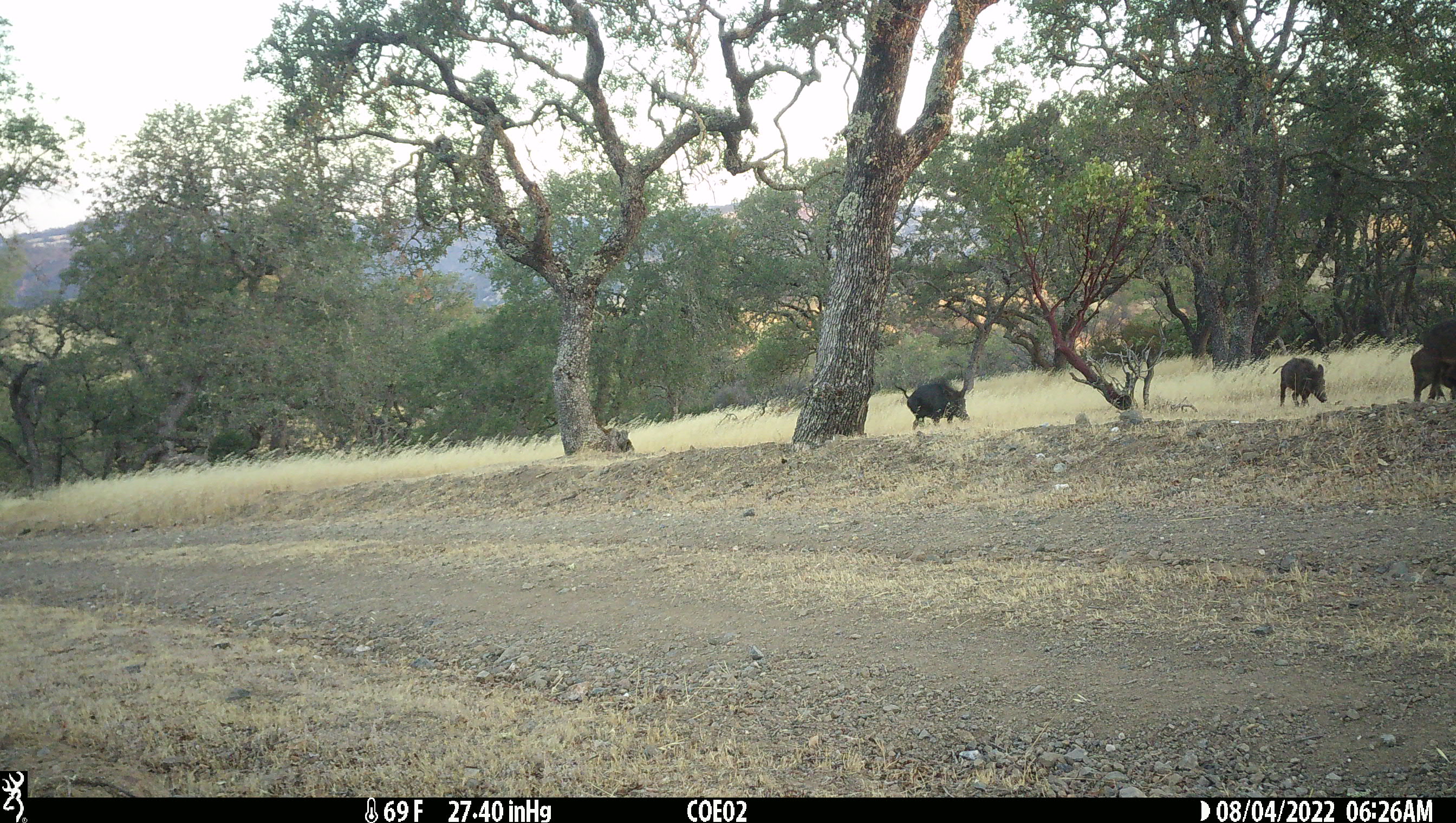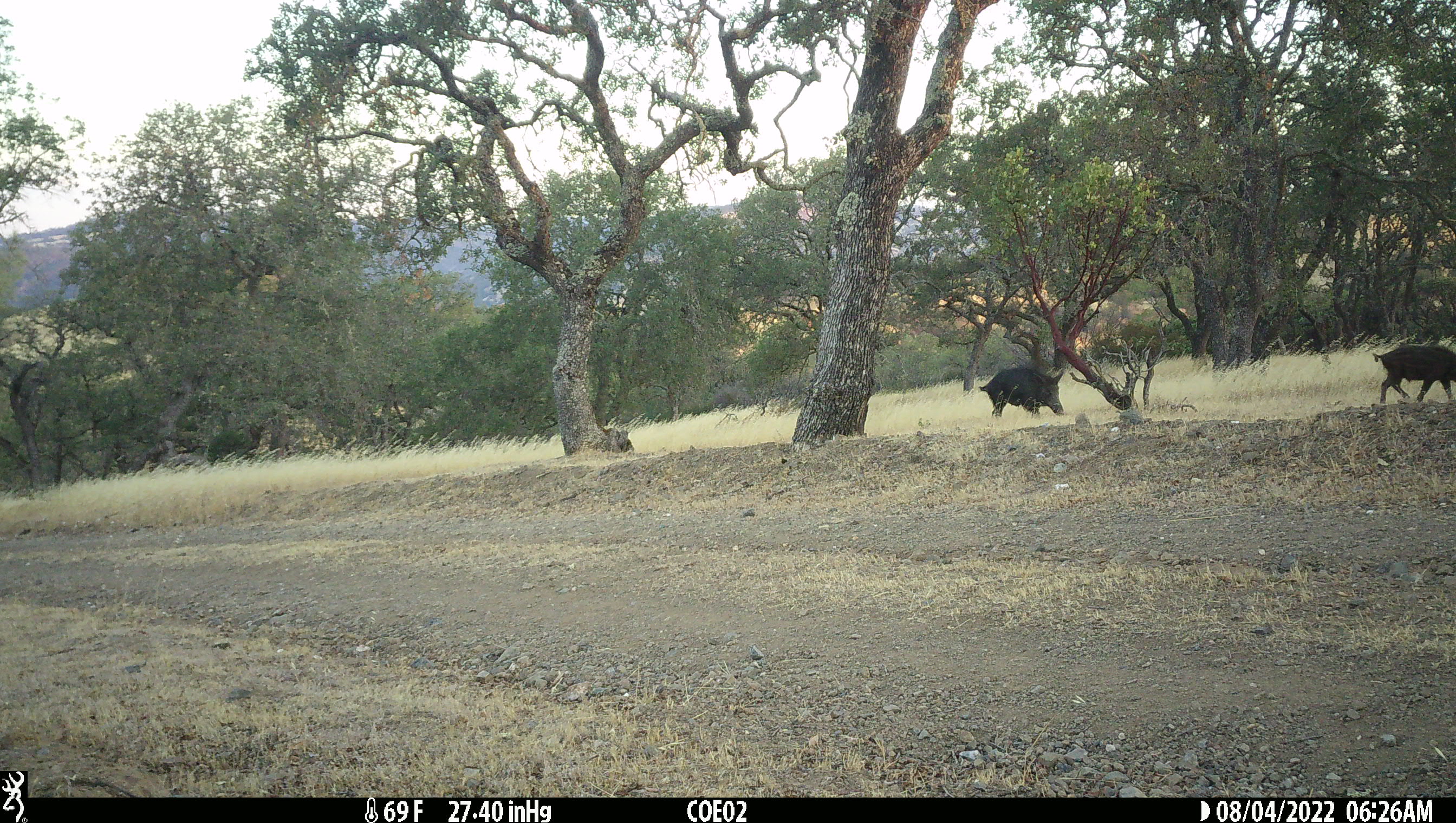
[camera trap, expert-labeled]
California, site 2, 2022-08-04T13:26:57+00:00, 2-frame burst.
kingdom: Animalia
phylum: Chordata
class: Mammalia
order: Artiodactyla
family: Suidae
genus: Sus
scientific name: Sus scrofa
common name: wild boar